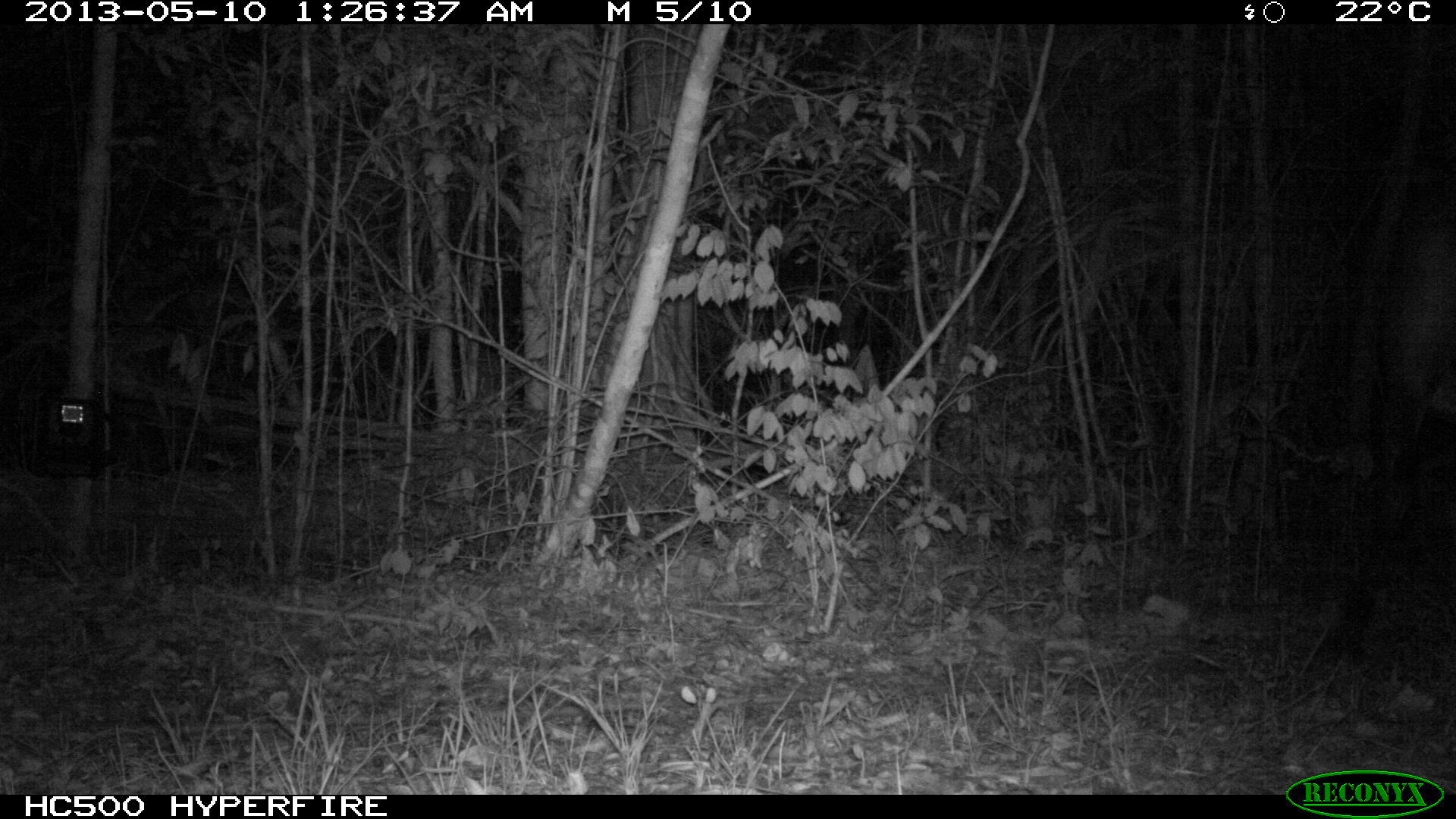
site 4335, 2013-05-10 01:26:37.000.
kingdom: Animalia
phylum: Chordata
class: Mammalia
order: Perissodactyla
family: Equidae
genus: Equus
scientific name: Equus ferus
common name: wild horse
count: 1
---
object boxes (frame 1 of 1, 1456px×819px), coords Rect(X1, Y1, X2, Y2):
equus ferus: Rect(1323, 182, 1455, 658)